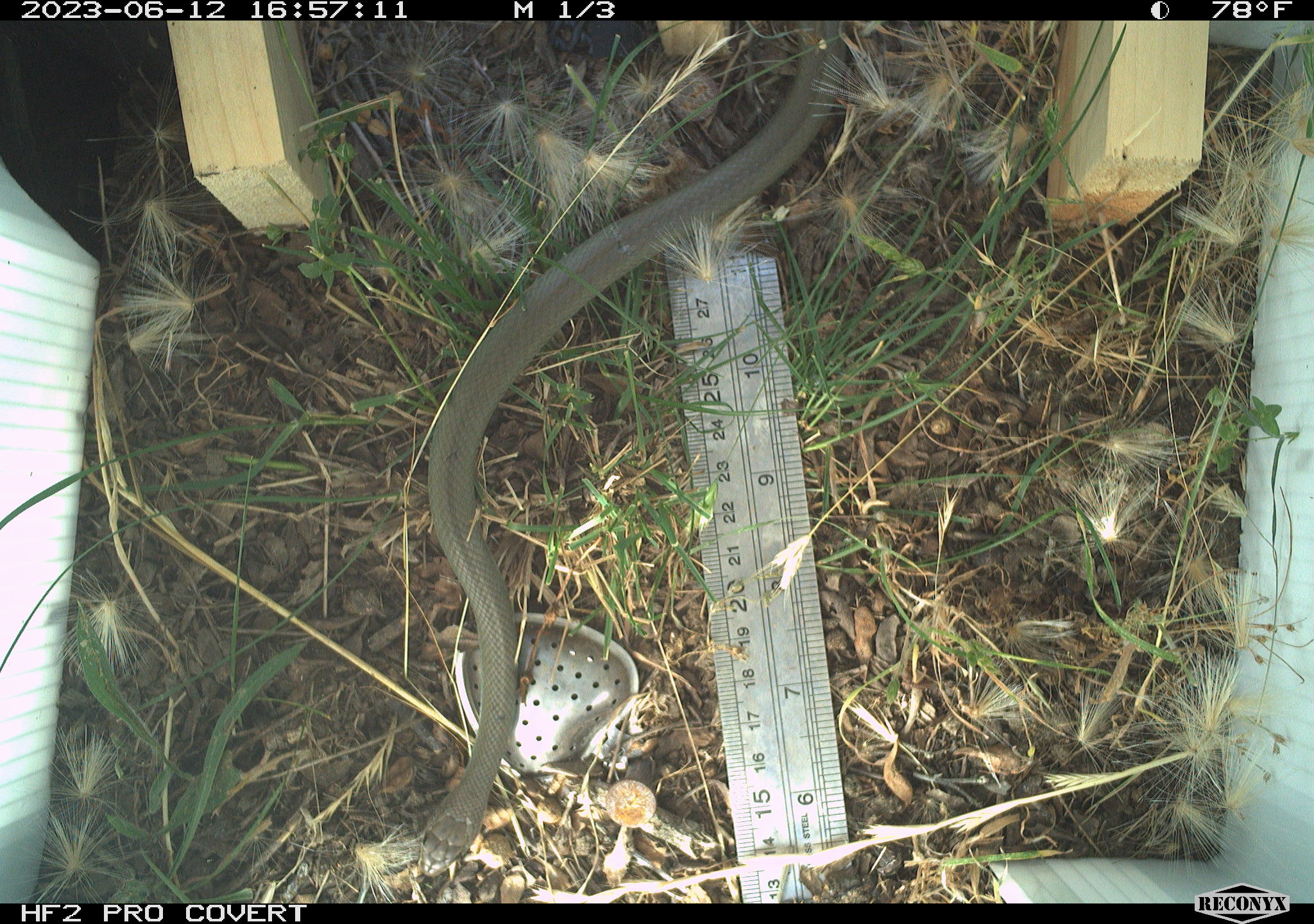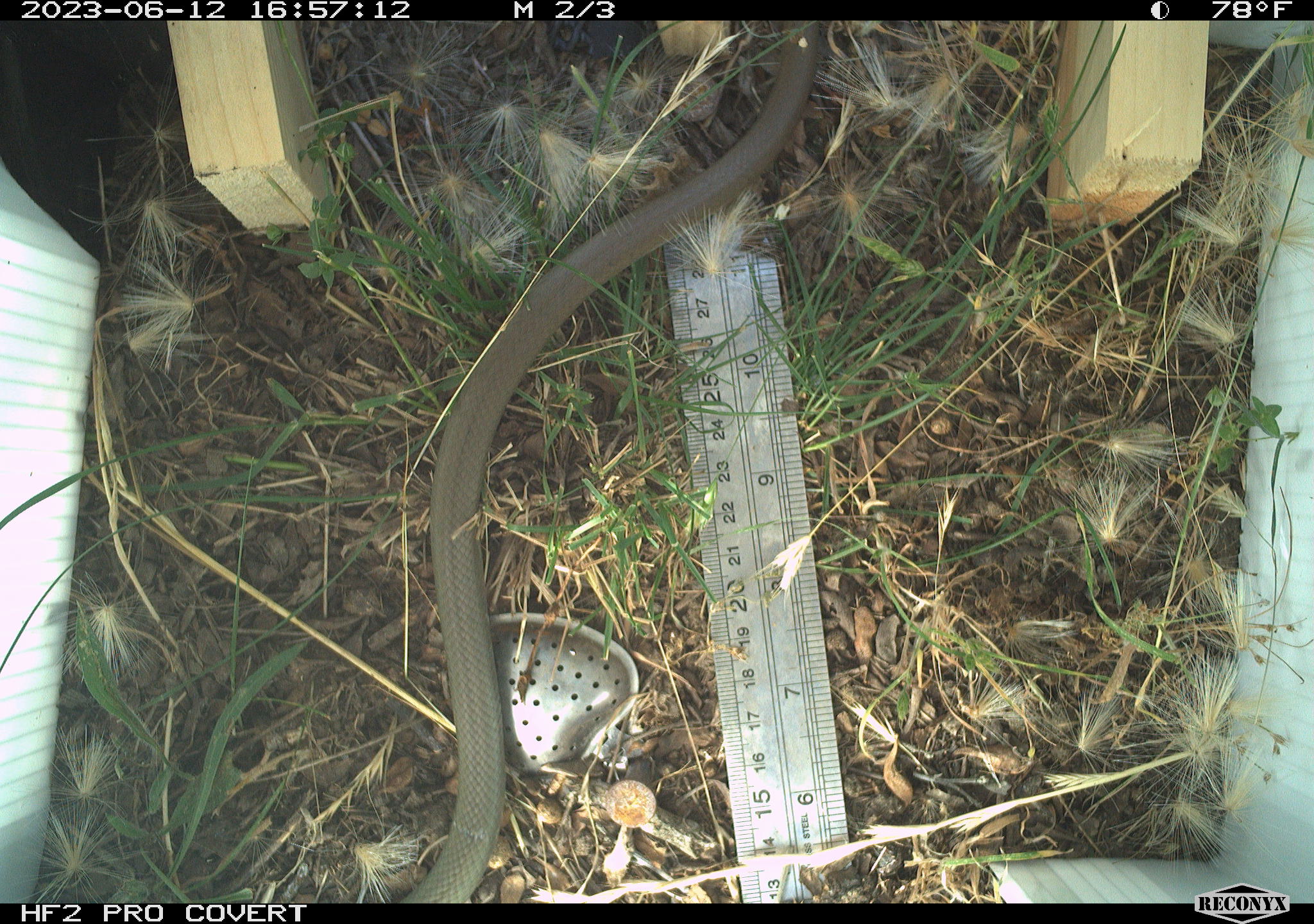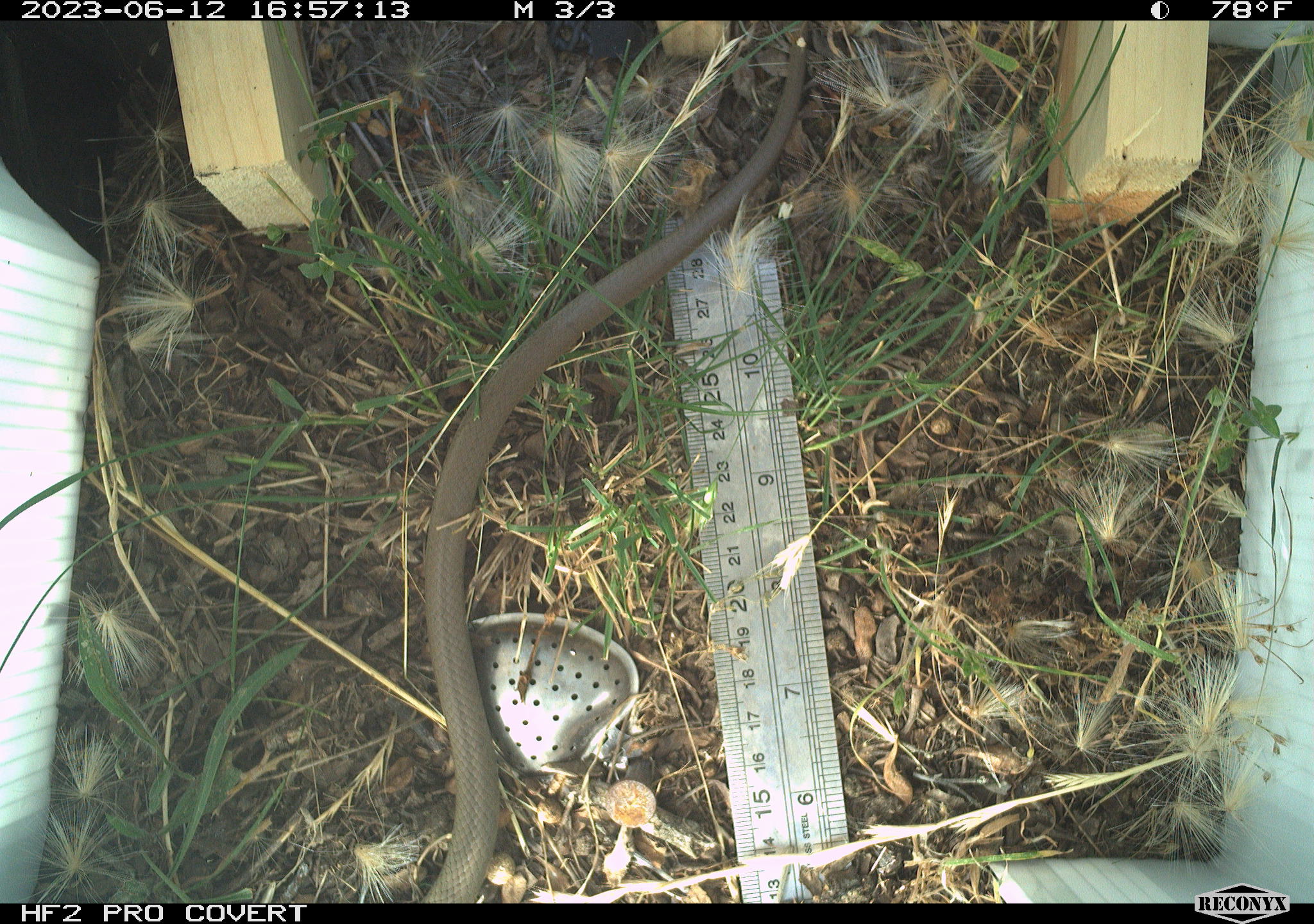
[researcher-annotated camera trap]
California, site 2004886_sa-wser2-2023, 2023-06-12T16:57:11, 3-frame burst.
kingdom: Animalia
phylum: Chordata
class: Reptilia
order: Squamata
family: Colubridae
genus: Coluber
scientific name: Coluber constrictor mormon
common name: western yellow-bellied racer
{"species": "western yellow-bellied racer (Coluber constrictor mormon)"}